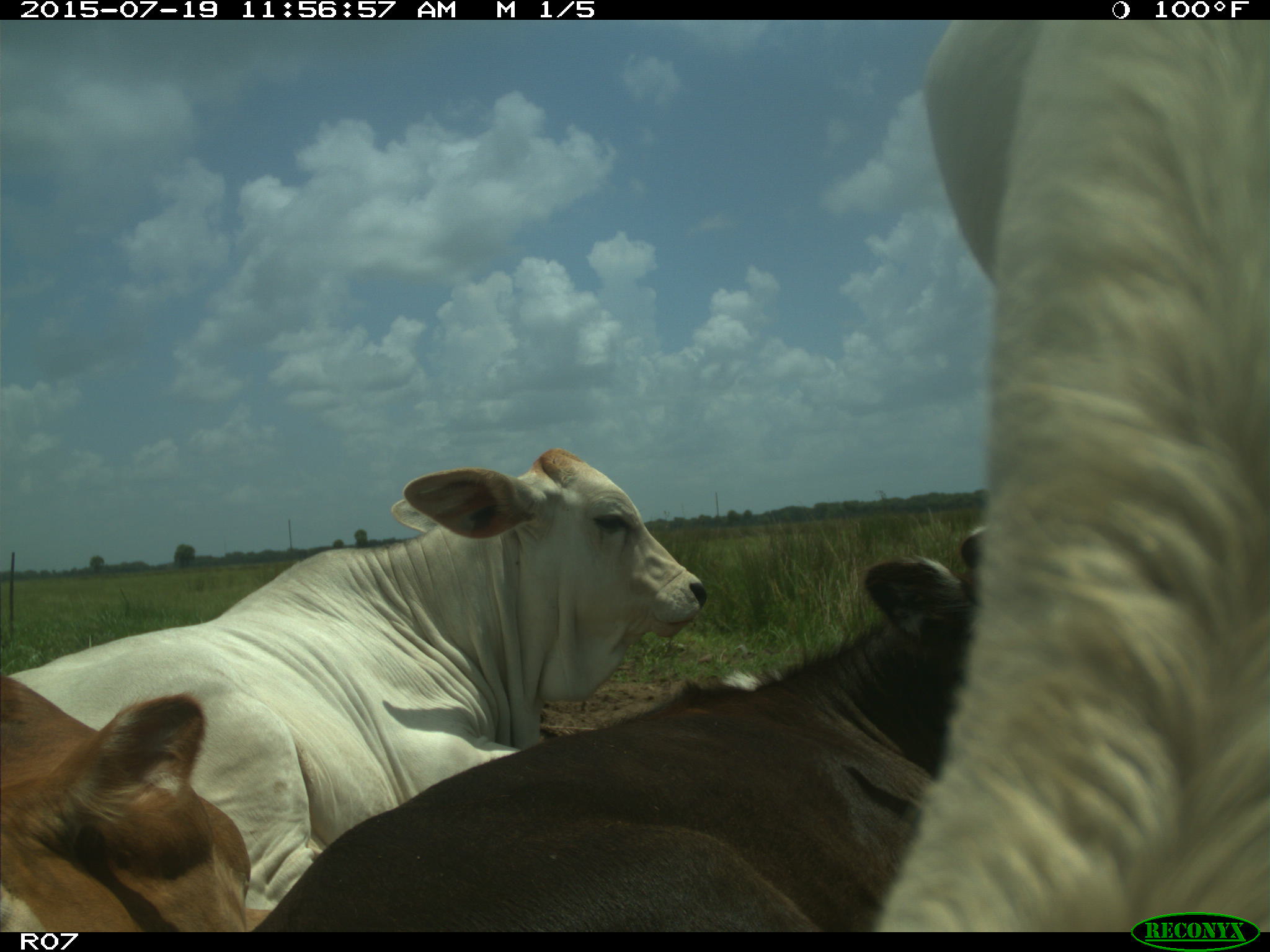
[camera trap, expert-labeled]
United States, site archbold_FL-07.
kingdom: Animalia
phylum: Chordata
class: Mammalia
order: Artiodactyla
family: Bovidae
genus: Bos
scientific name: Bos taurus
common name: domestic cow